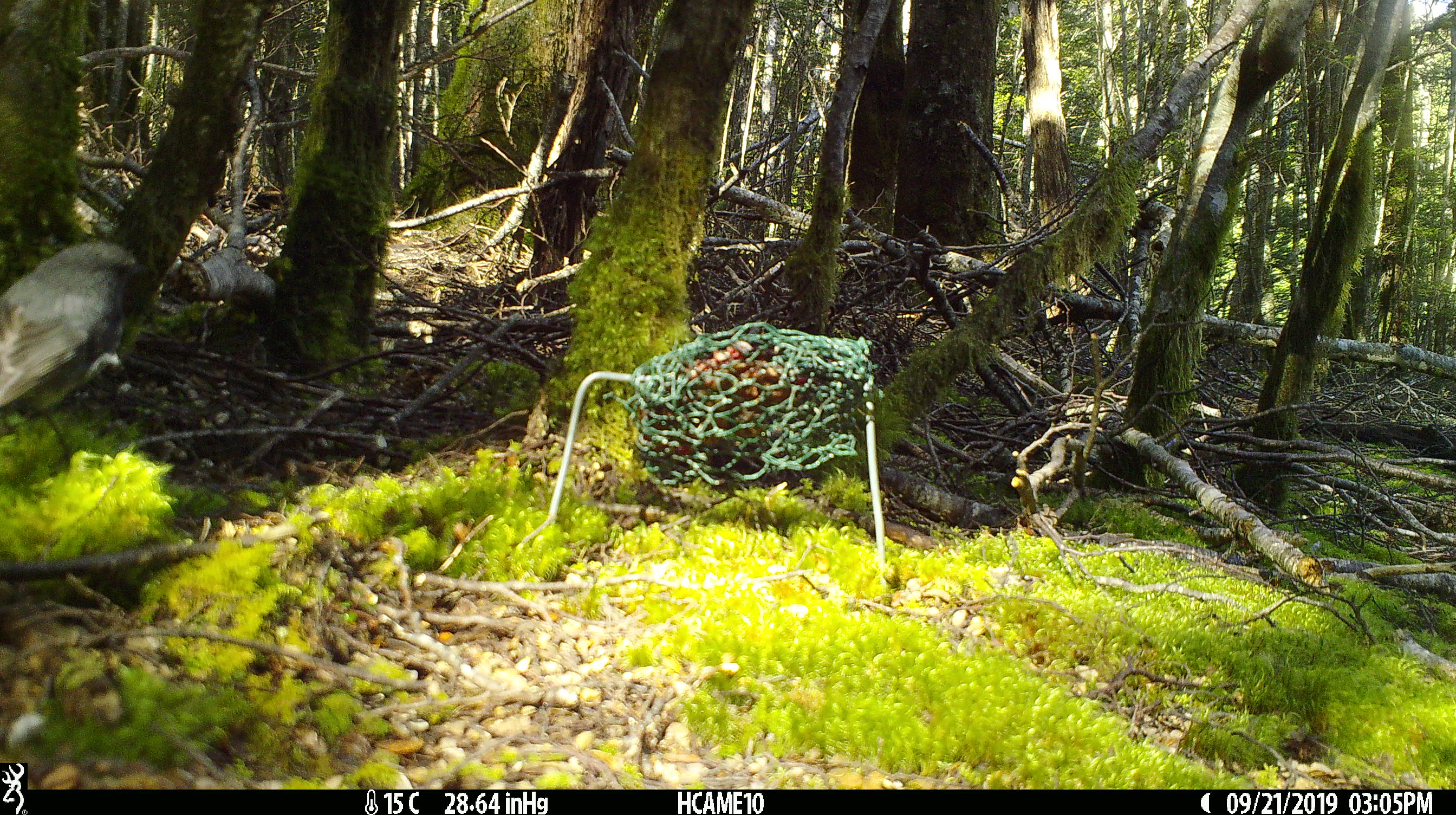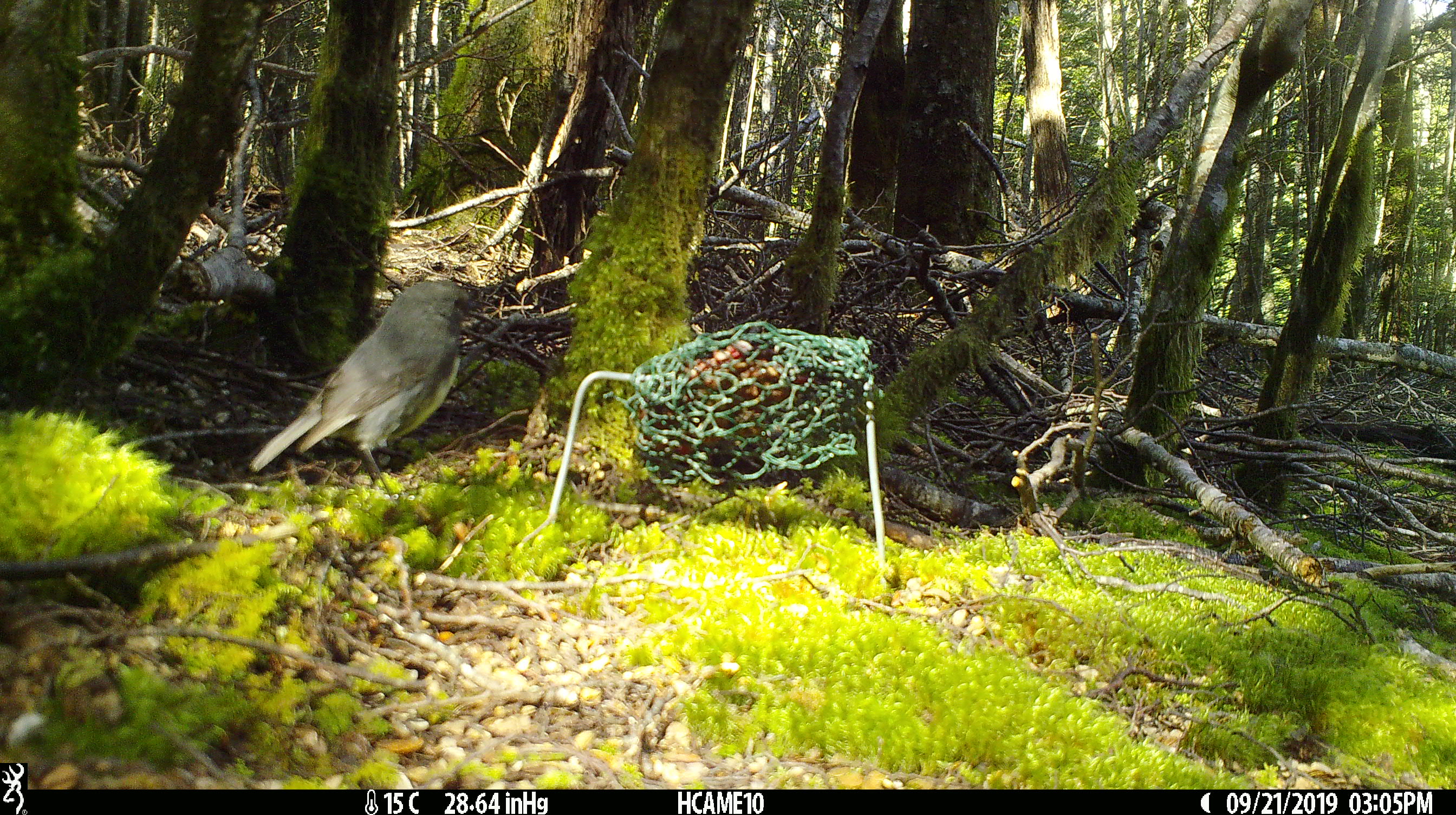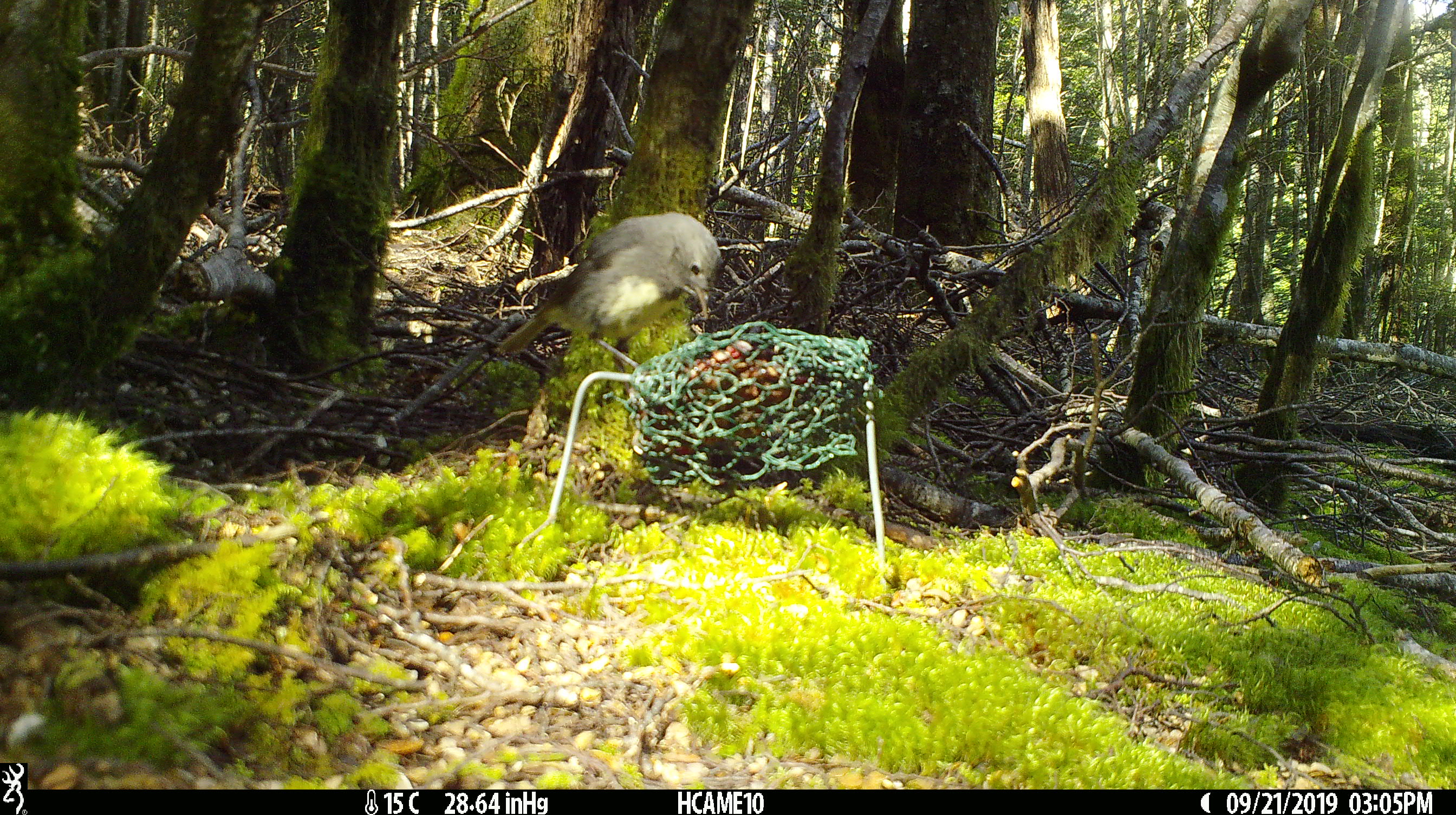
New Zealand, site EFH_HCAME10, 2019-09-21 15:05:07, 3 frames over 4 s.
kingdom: Animalia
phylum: Chordata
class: Aves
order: Passeriformes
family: Petroicidae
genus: Petroica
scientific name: Petroica australis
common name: new zealand robin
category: robin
Robin (new zealand robin) (Petroica australis).